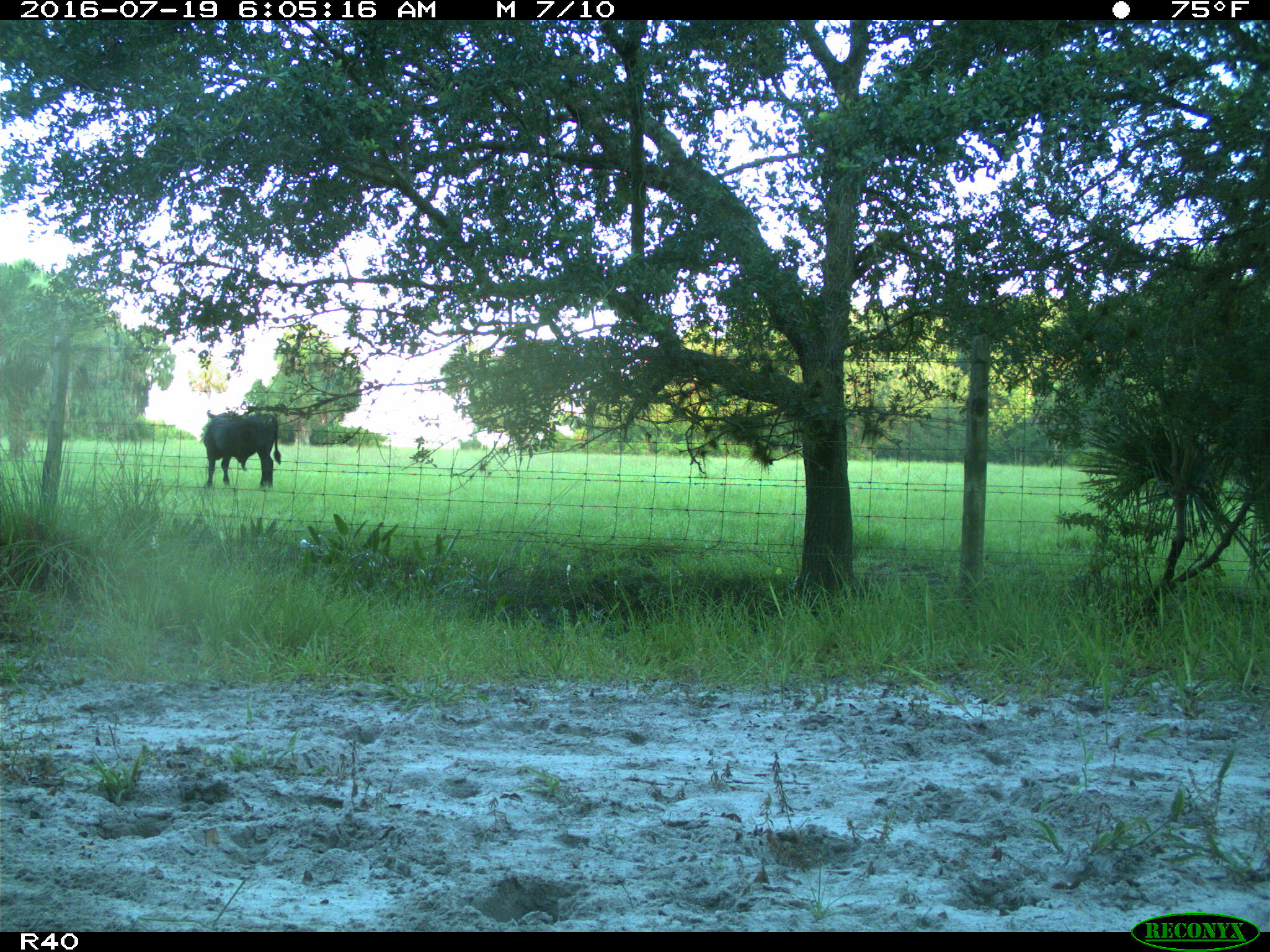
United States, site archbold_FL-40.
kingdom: Animalia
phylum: Chordata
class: Mammalia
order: Artiodactyla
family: Bovidae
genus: Bos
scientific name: Bos taurus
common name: domestic cow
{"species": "Bos taurus (domestic cow)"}